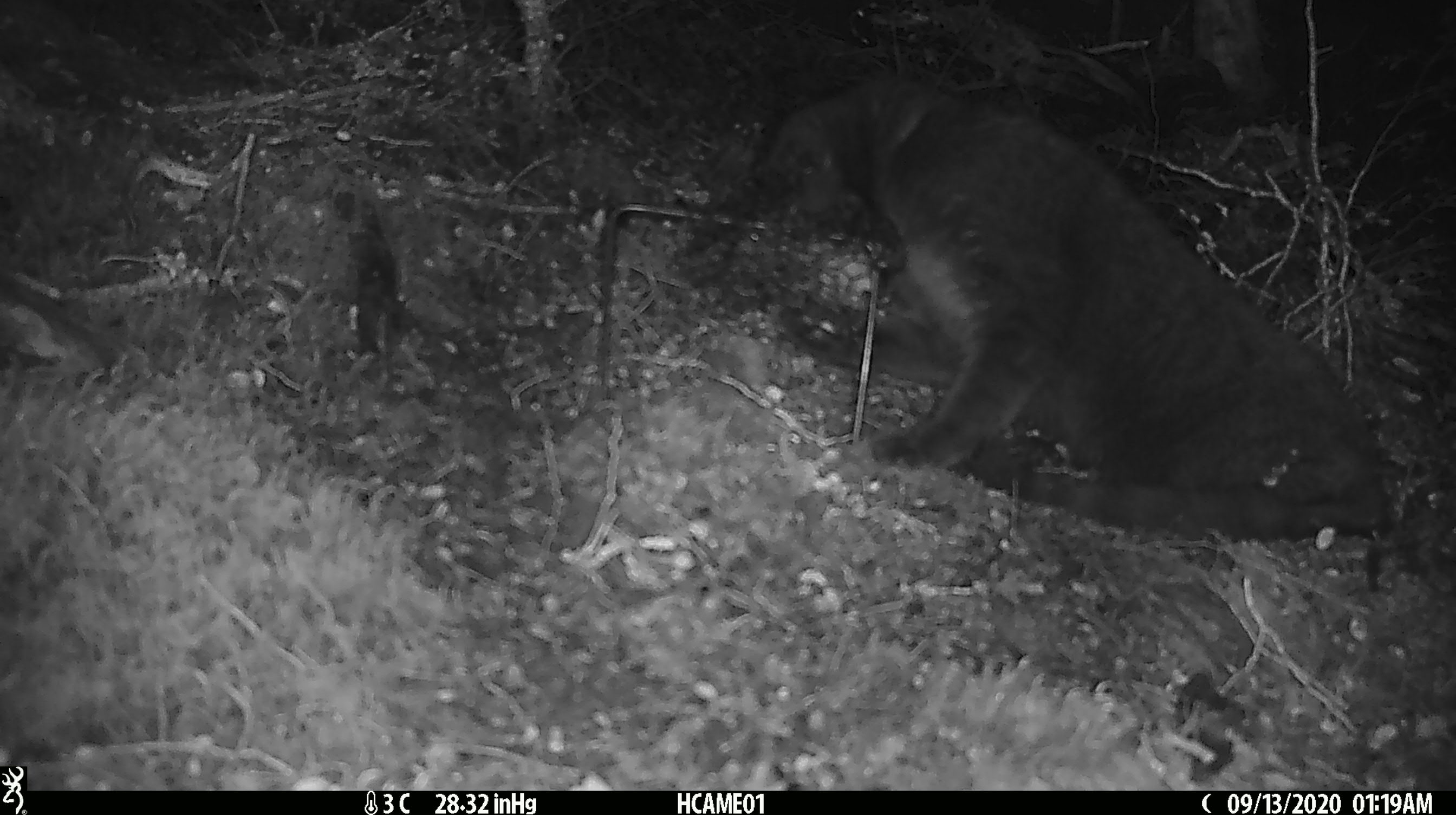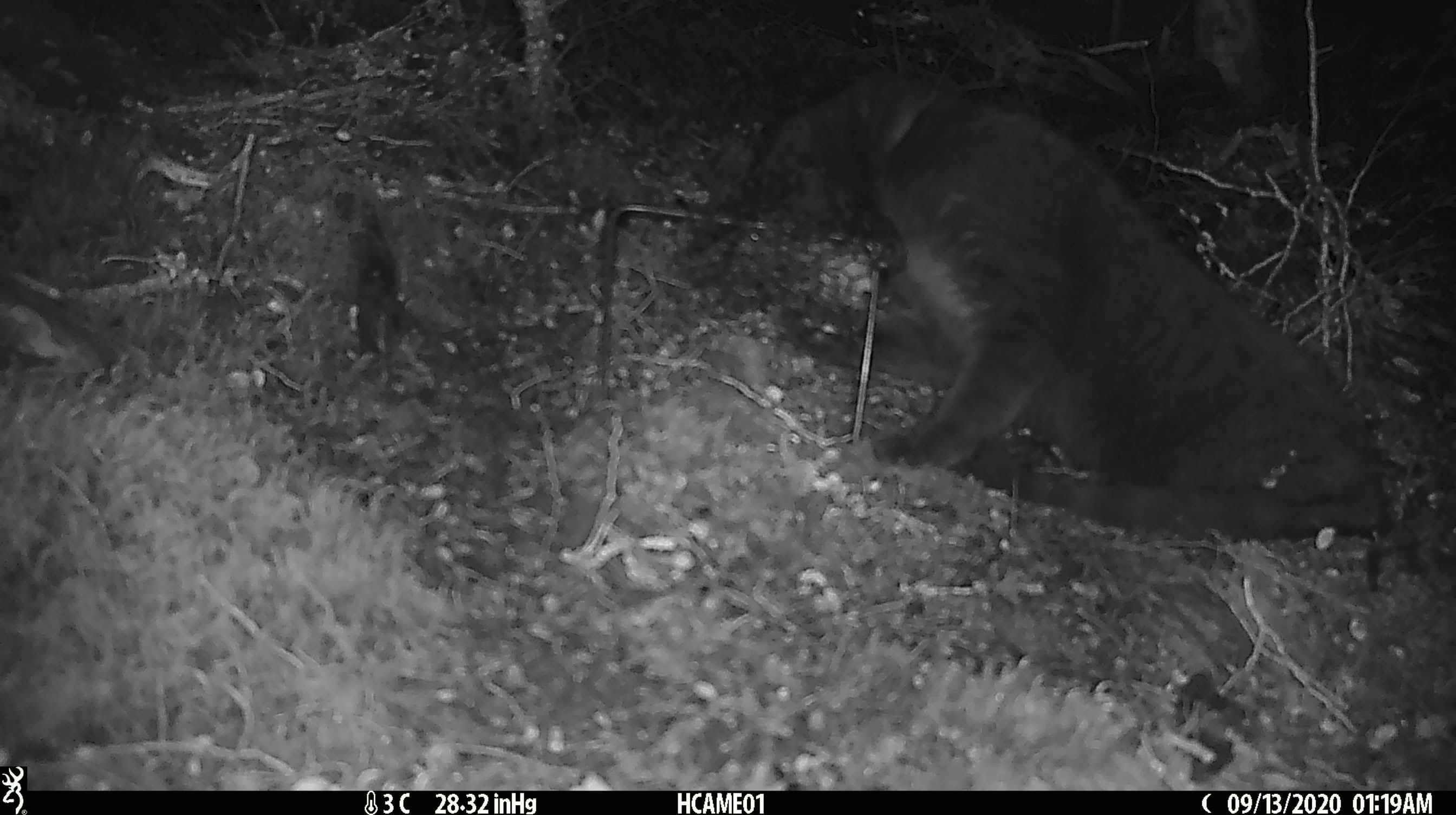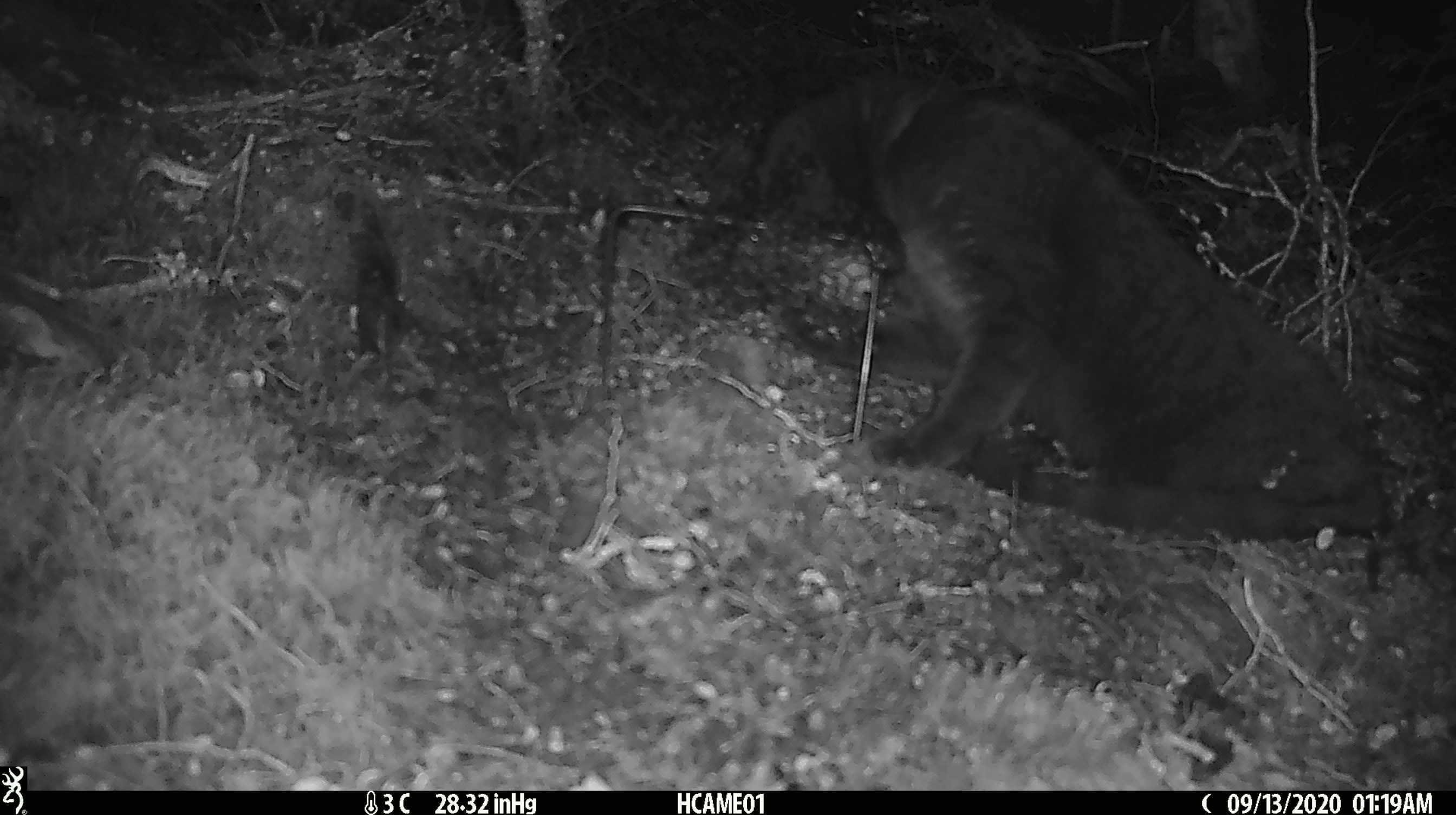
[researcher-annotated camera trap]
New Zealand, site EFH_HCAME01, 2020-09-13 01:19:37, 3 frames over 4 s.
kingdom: Animalia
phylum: Chordata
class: Mammalia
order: Carnivora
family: Felidae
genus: Felis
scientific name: Felis catus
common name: domestic cat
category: cat